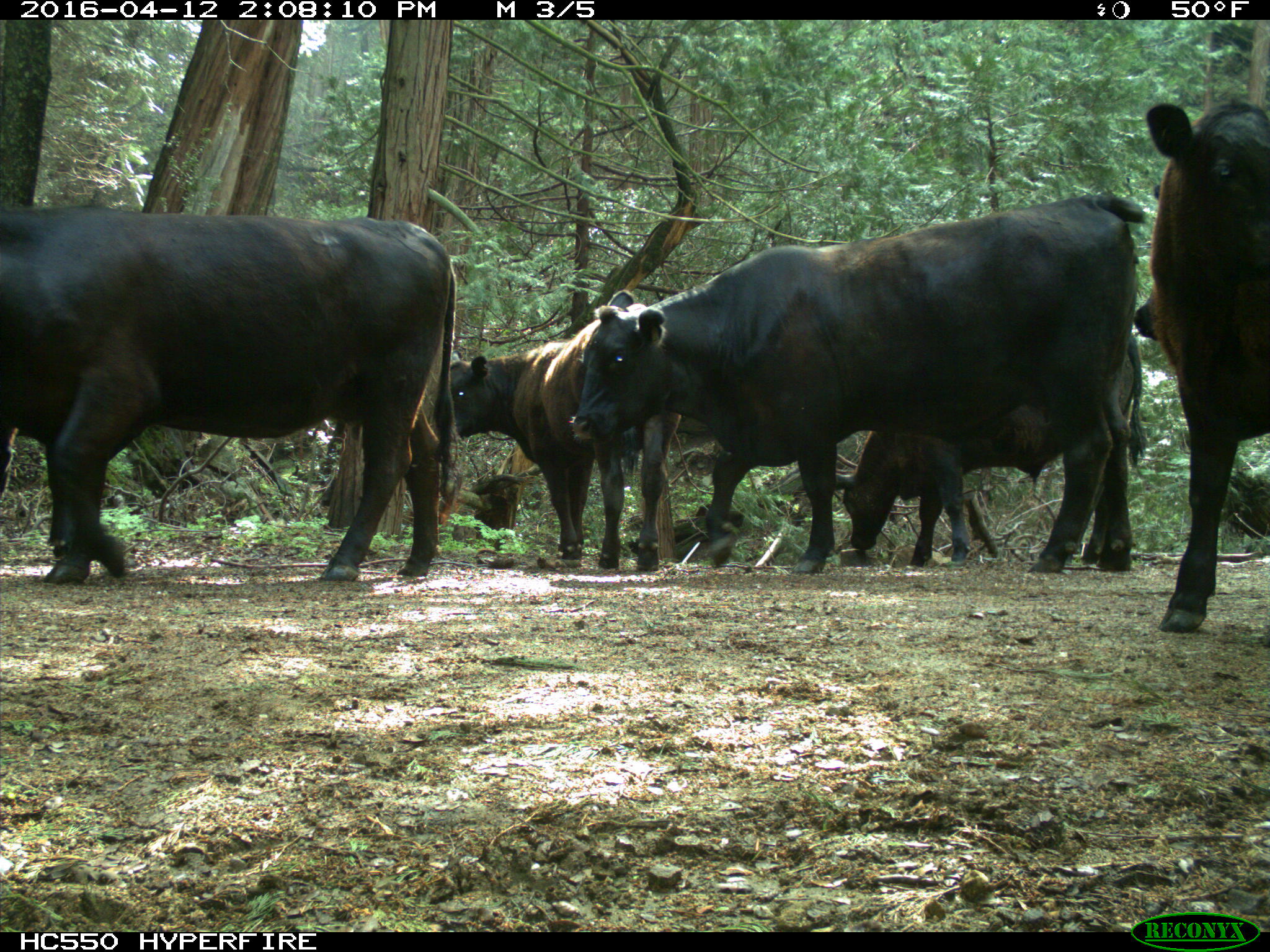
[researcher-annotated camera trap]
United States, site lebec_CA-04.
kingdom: Animalia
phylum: Chordata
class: Mammalia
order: Artiodactyla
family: Bovidae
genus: Bos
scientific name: Bos taurus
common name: domestic cow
Bos taurus (domestic cow).